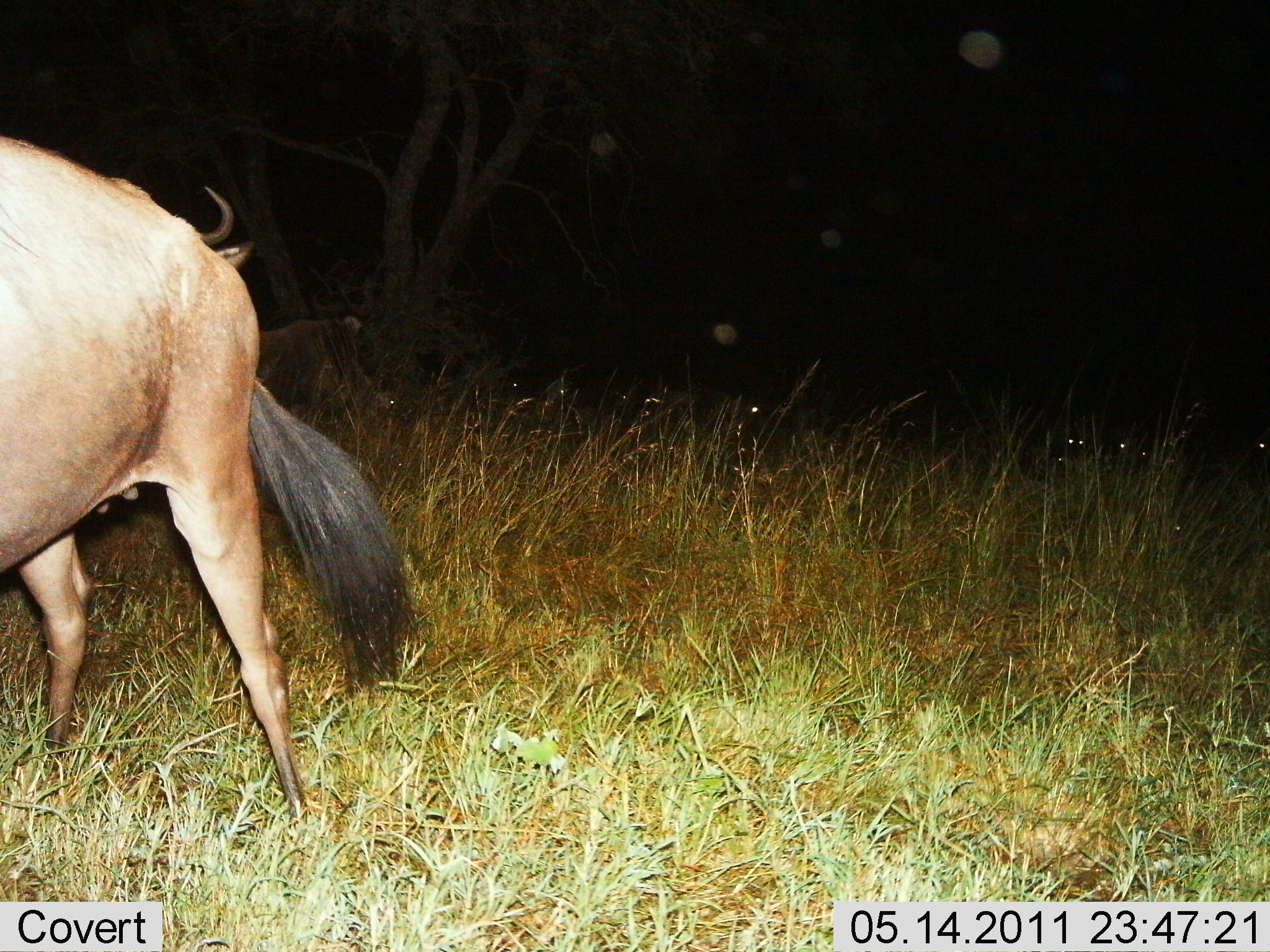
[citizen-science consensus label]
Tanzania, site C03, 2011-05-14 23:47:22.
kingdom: Animalia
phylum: Chordata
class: Mammalia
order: Artiodactyla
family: Bovidae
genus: Connochaetes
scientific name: Connochaetes taurinus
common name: blue wildebeest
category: wildebeest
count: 2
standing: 91%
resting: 0%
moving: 9%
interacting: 0%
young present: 0%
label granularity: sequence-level